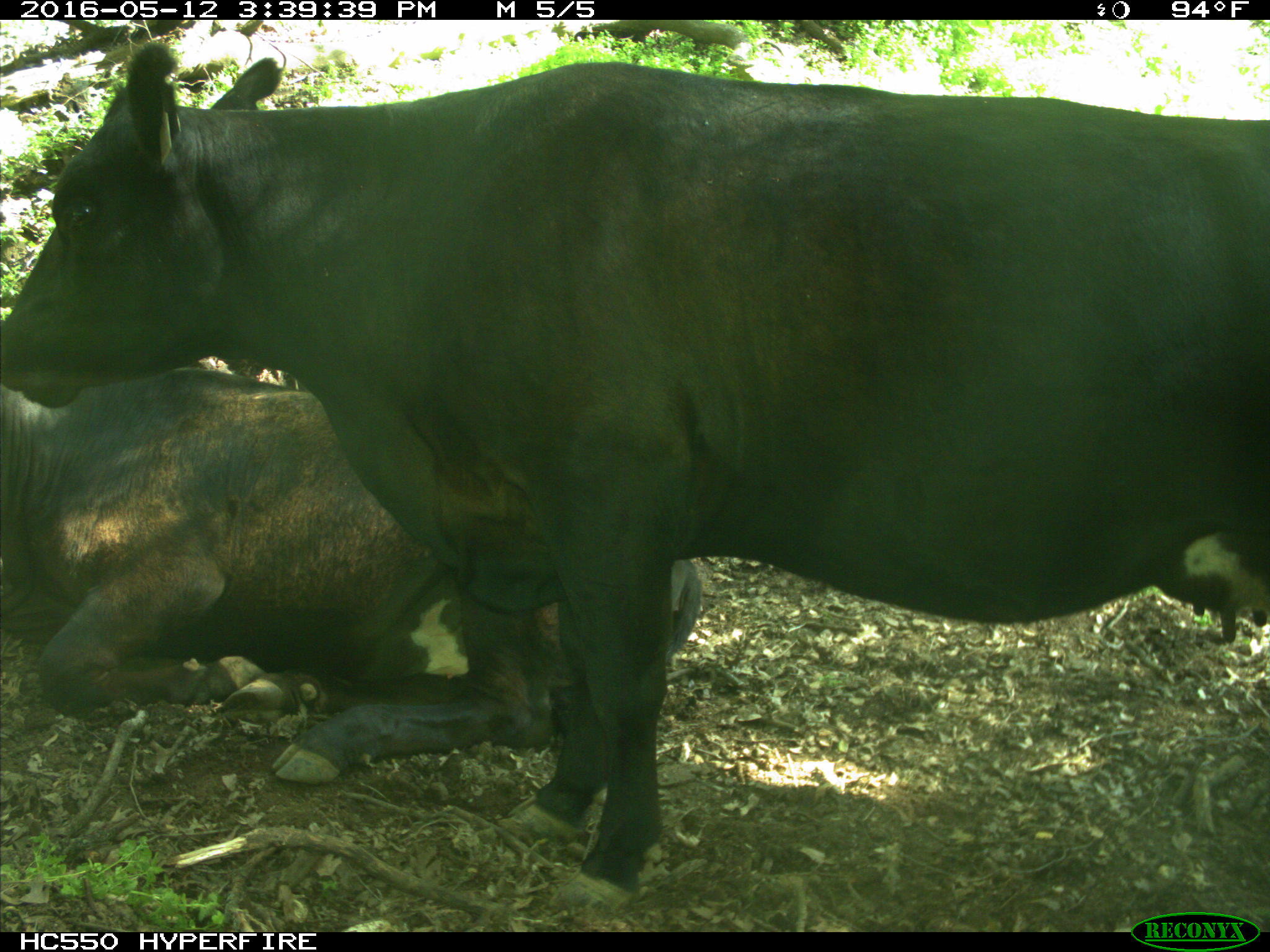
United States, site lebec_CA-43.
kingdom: Animalia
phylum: Chordata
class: Mammalia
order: Artiodactyla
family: Bovidae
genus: Bos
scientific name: Bos taurus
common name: domestic cow